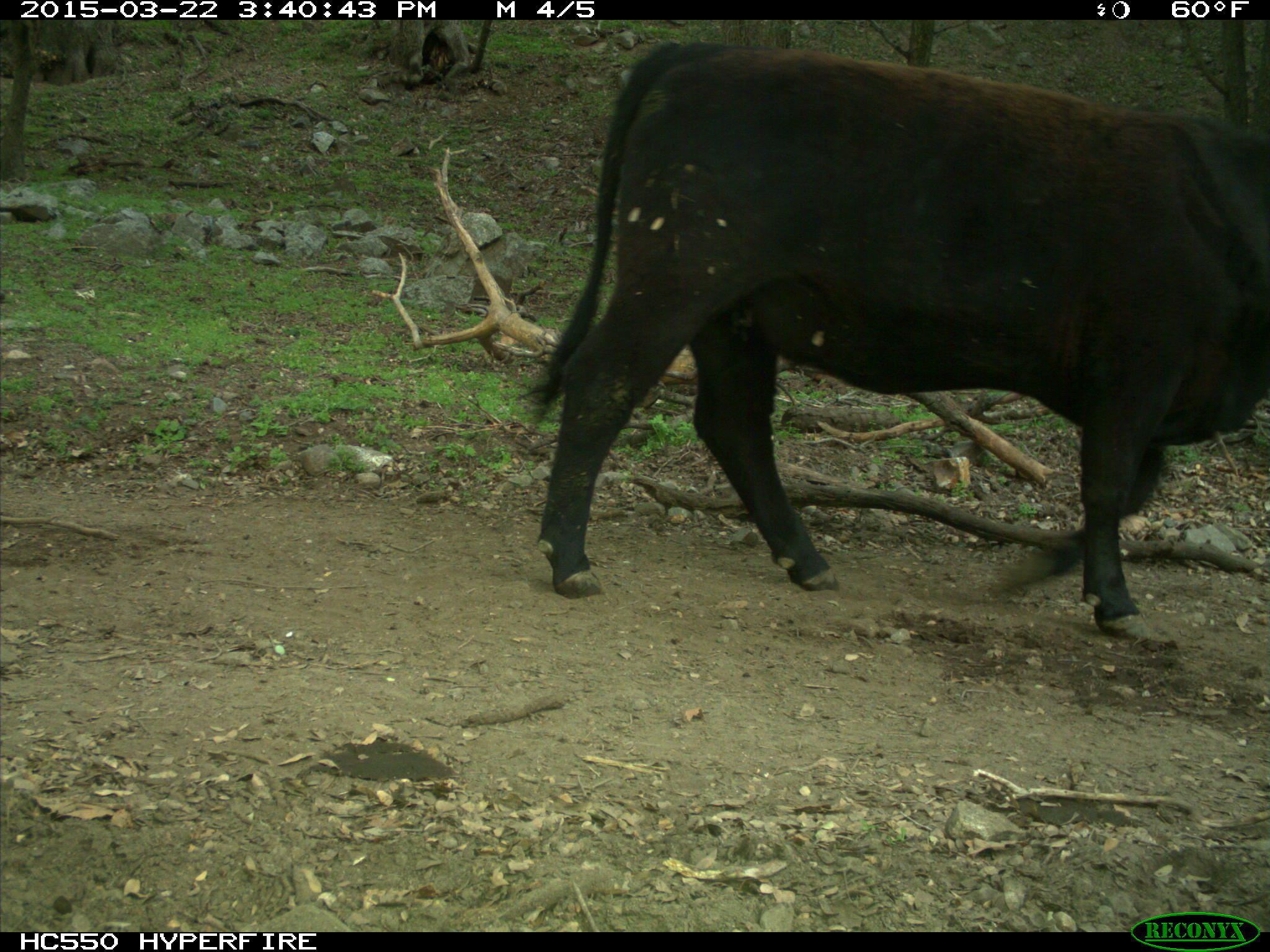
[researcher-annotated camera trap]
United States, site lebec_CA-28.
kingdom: Animalia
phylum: Chordata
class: Mammalia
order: Artiodactyla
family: Bovidae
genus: Bos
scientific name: Bos taurus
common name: domestic cow